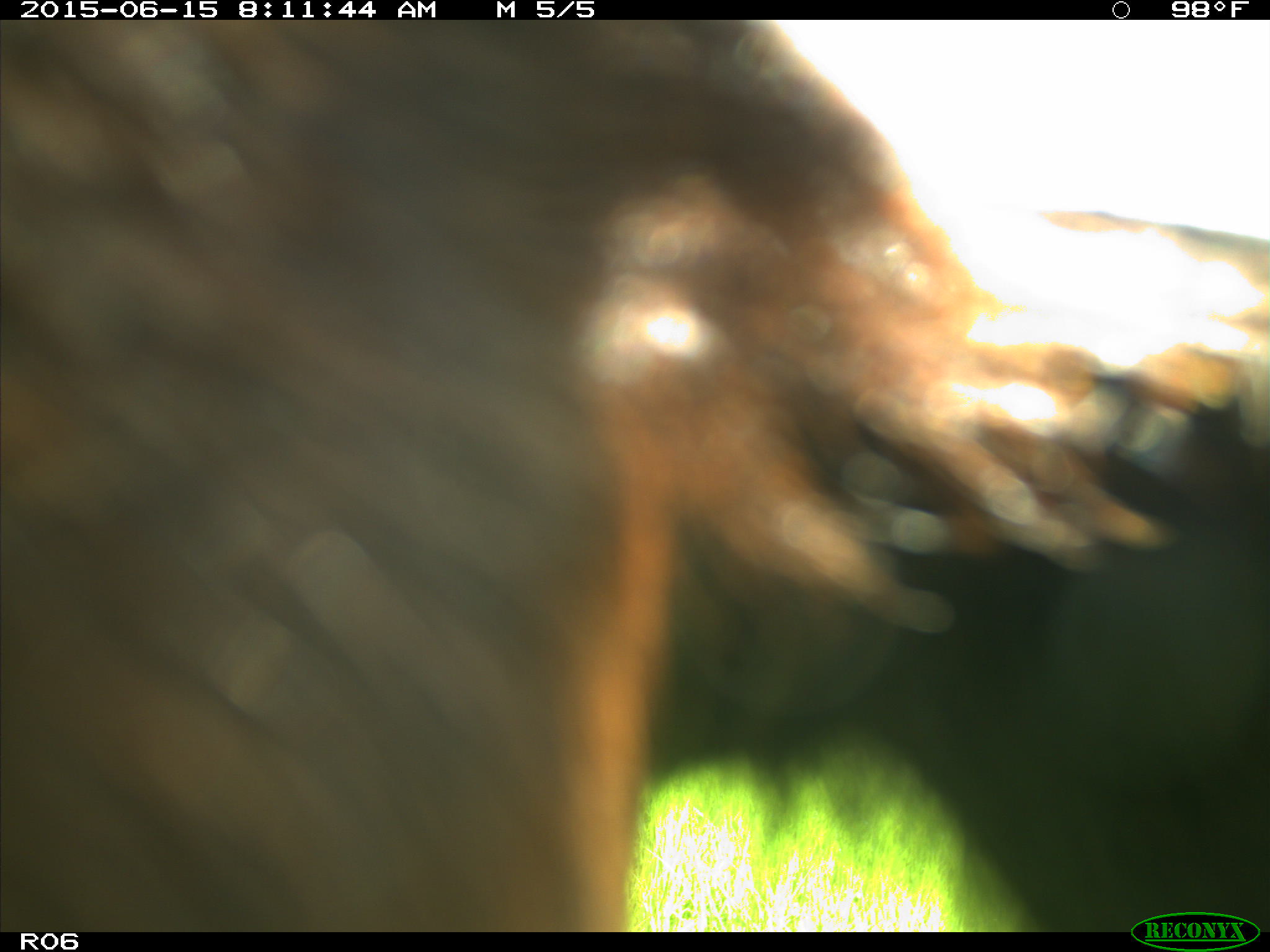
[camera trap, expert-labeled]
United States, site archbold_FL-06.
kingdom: Animalia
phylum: Chordata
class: Mammalia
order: Artiodactyla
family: Bovidae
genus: Bos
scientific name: Bos taurus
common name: domestic cow